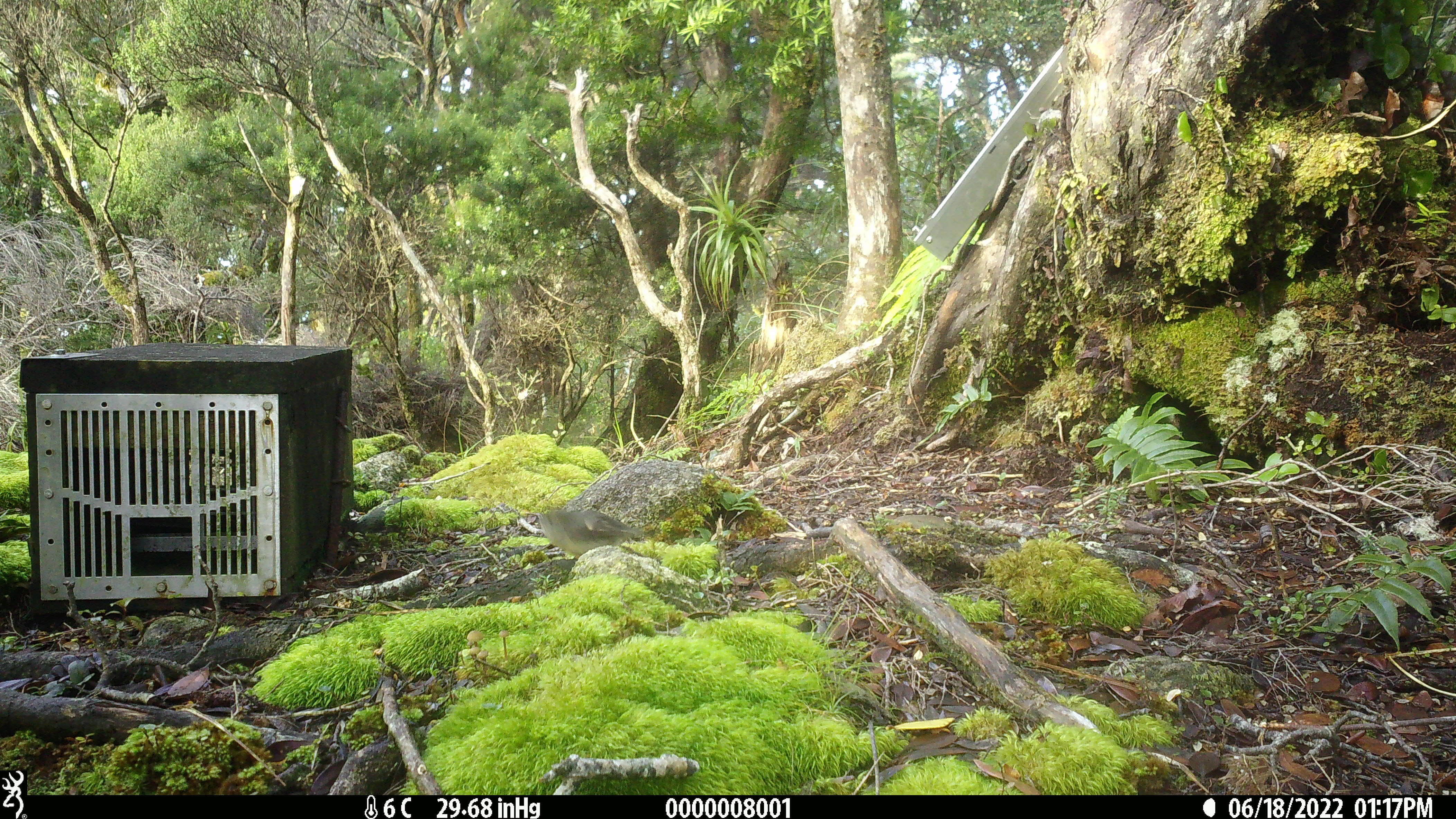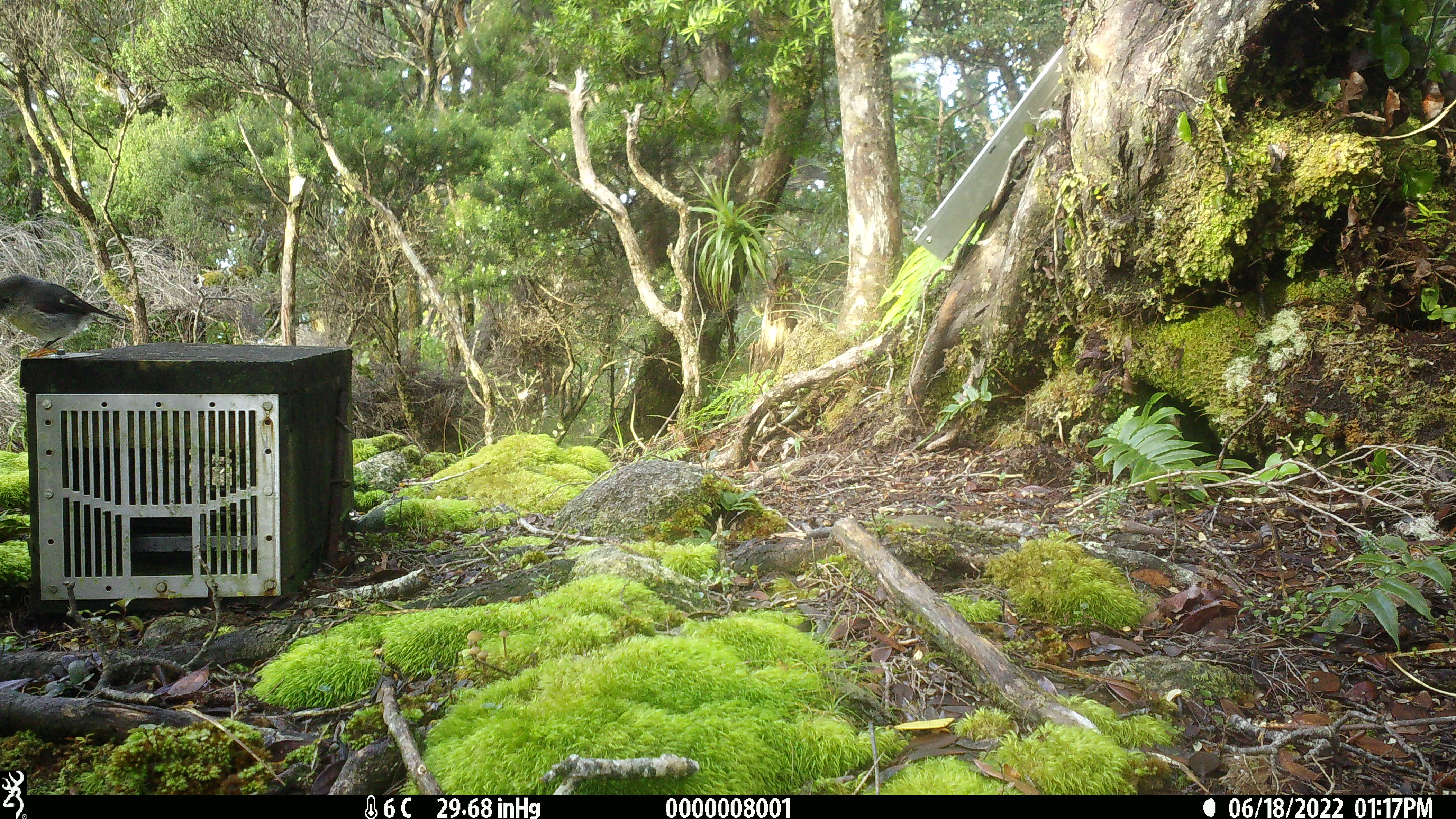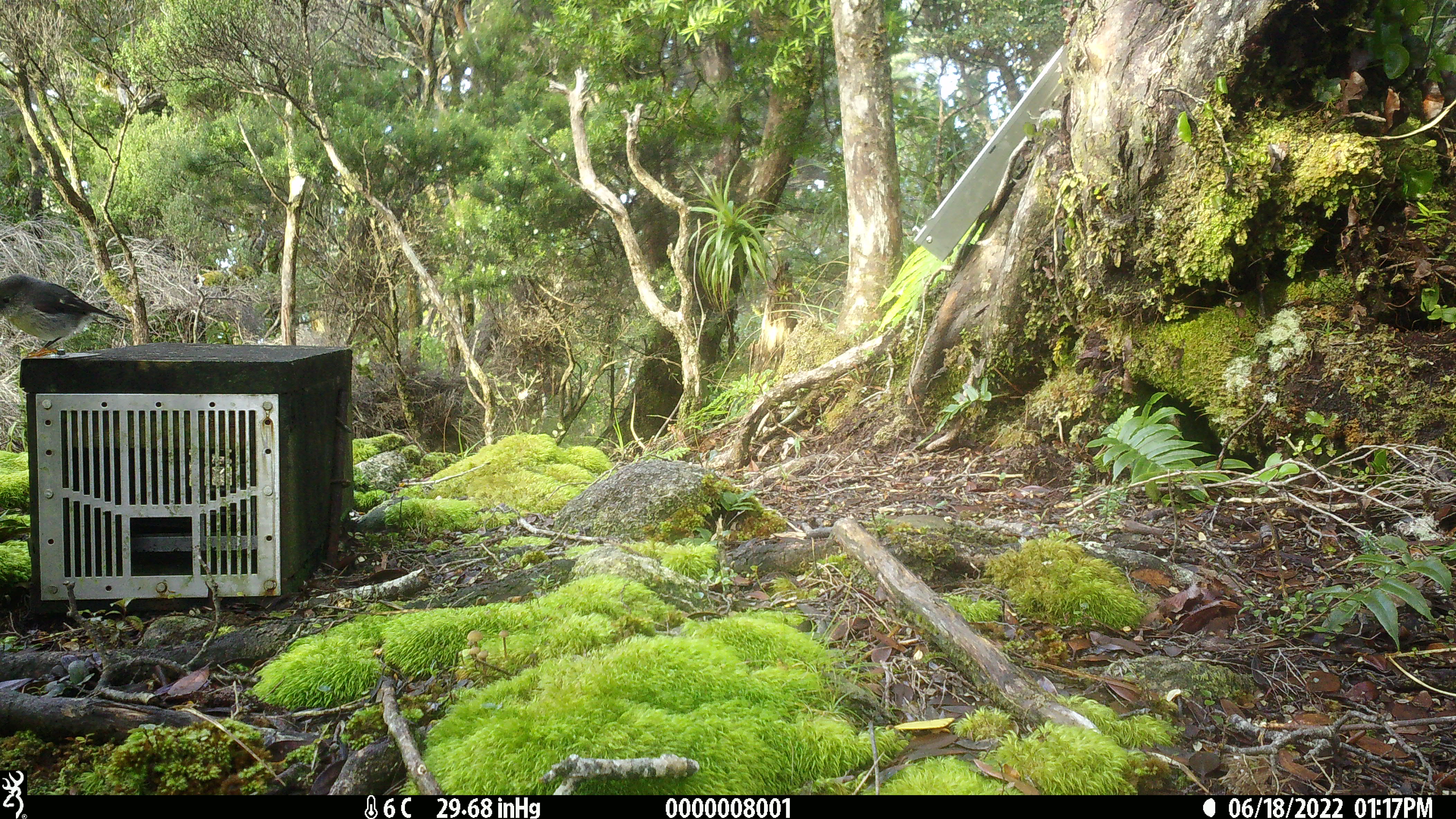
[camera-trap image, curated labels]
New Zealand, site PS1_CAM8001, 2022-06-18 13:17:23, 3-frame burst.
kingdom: Animalia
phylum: Chordata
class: Aves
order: Passeriformes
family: Petroicidae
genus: Petroica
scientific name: Petroica macrocephala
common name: tomtit